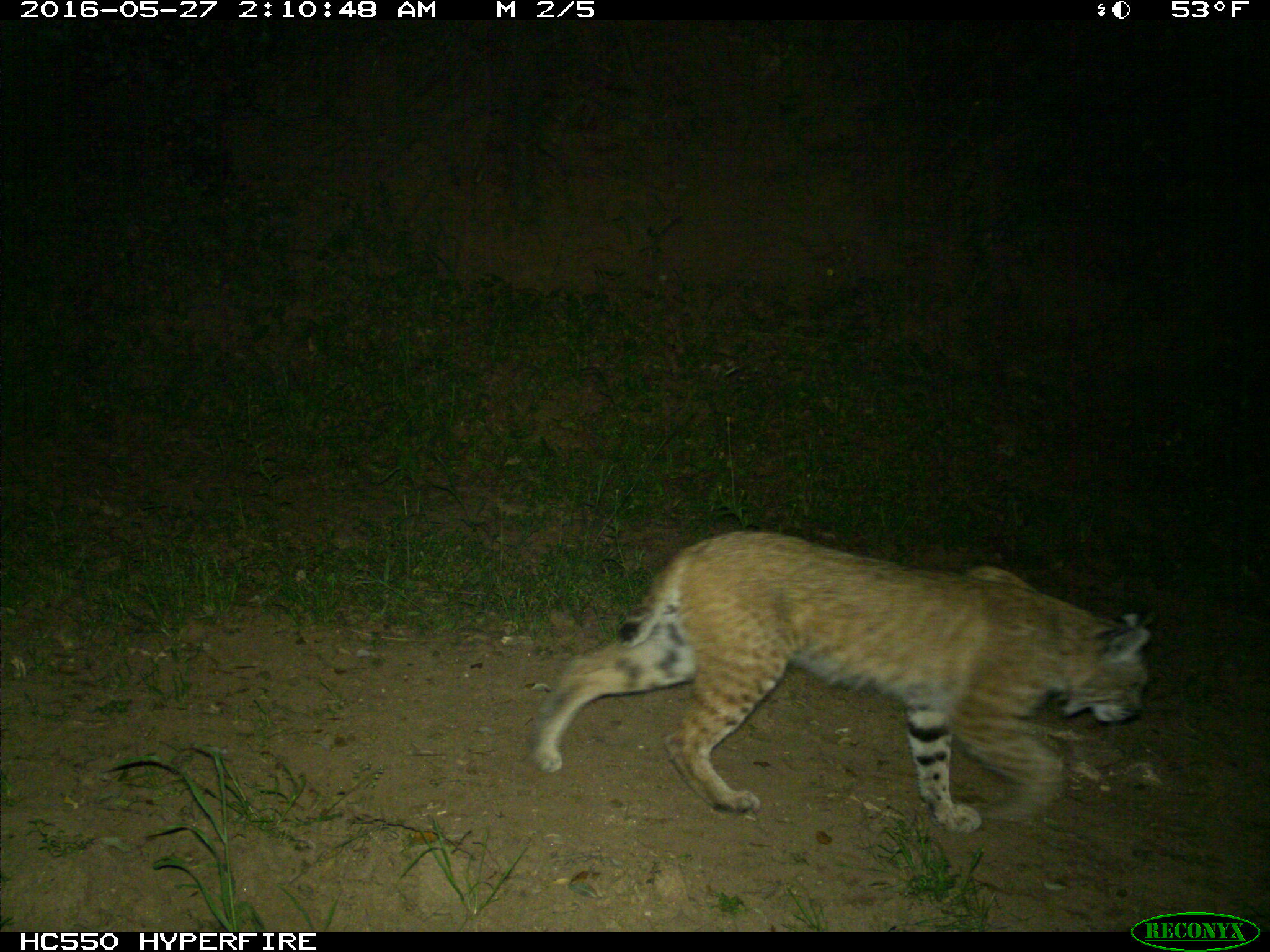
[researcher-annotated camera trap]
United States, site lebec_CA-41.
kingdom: Animalia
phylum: Chordata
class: Mammalia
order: Carnivora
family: Felidae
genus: Lynx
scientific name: Lynx rufus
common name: bobcat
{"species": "Lynx rufus (bobcat)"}